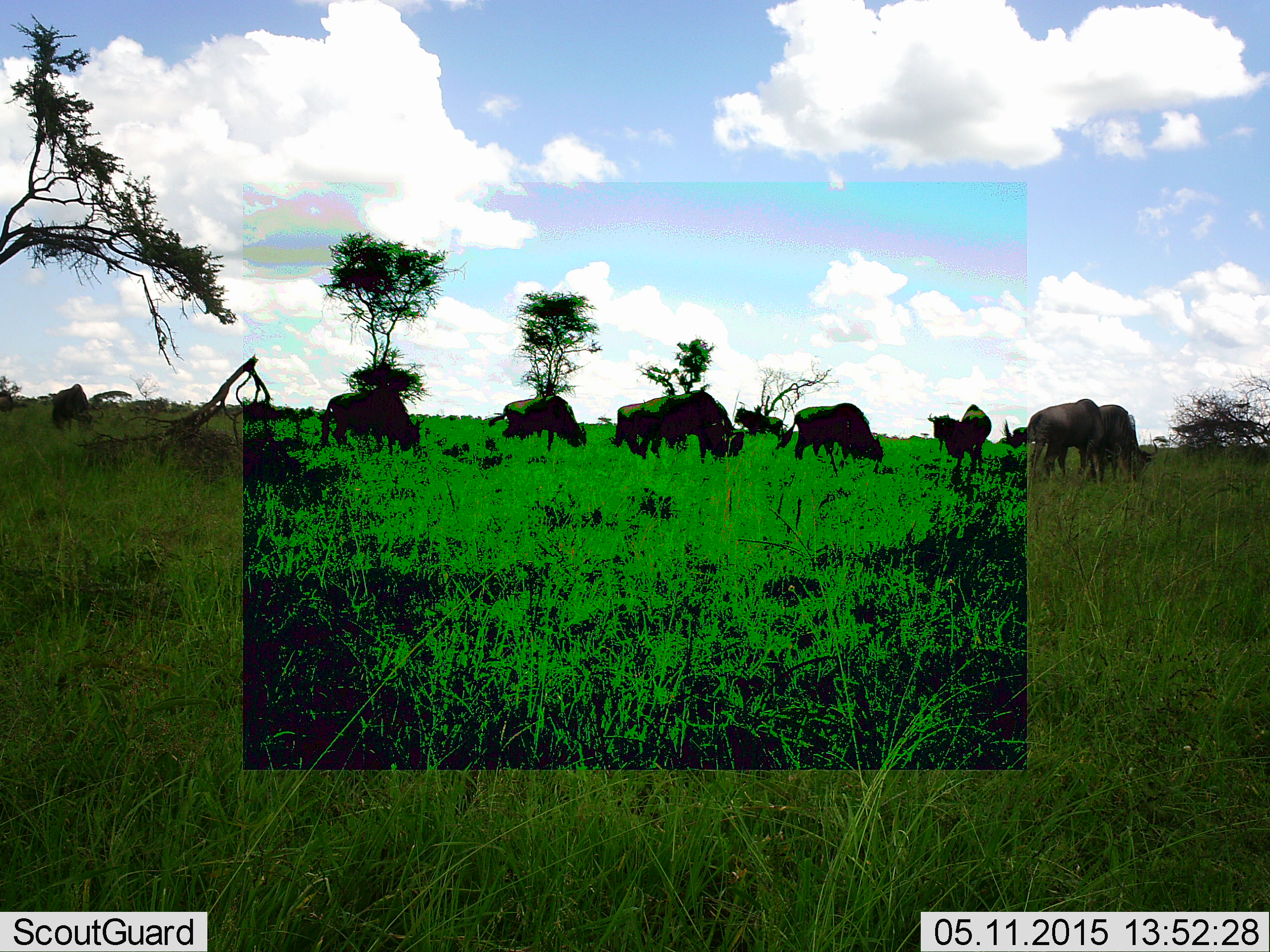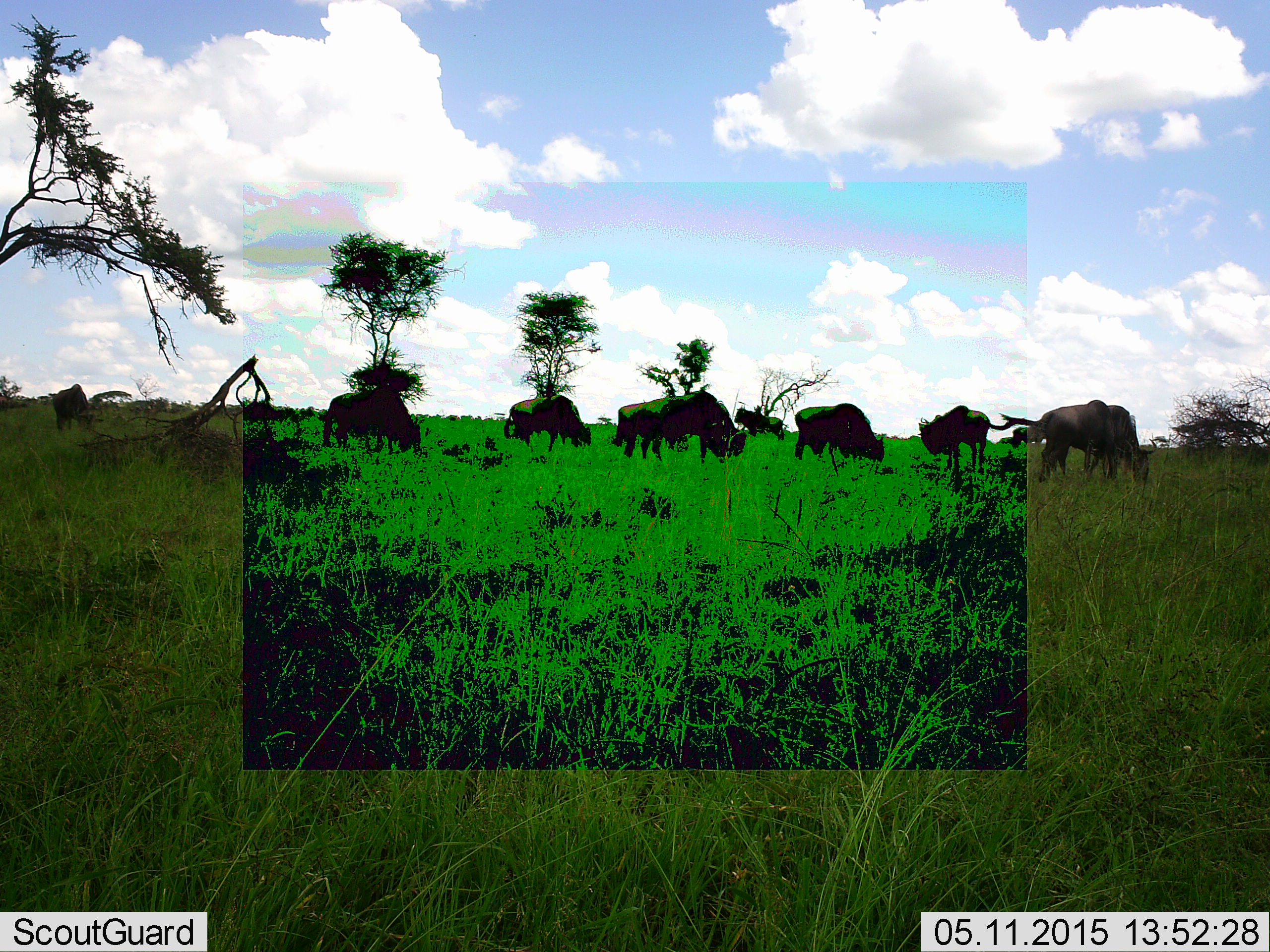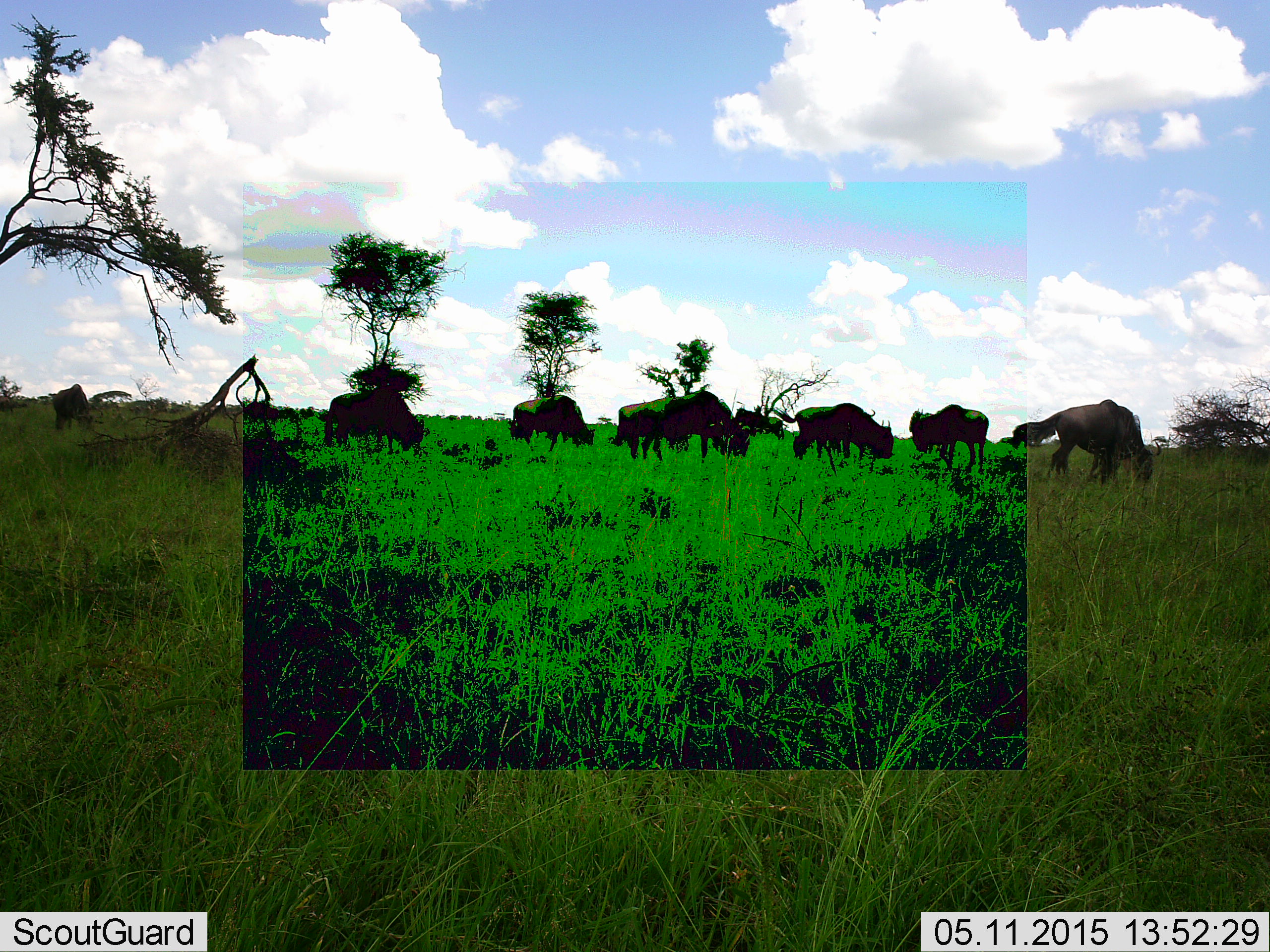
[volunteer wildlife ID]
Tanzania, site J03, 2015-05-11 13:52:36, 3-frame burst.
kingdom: Animalia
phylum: Chordata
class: Mammalia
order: Artiodactyla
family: Bovidae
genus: Connochaetes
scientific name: Connochaetes taurinus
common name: blue wildebeest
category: wildebeest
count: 10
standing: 50%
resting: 0%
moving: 20%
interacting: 0%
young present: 0%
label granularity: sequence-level